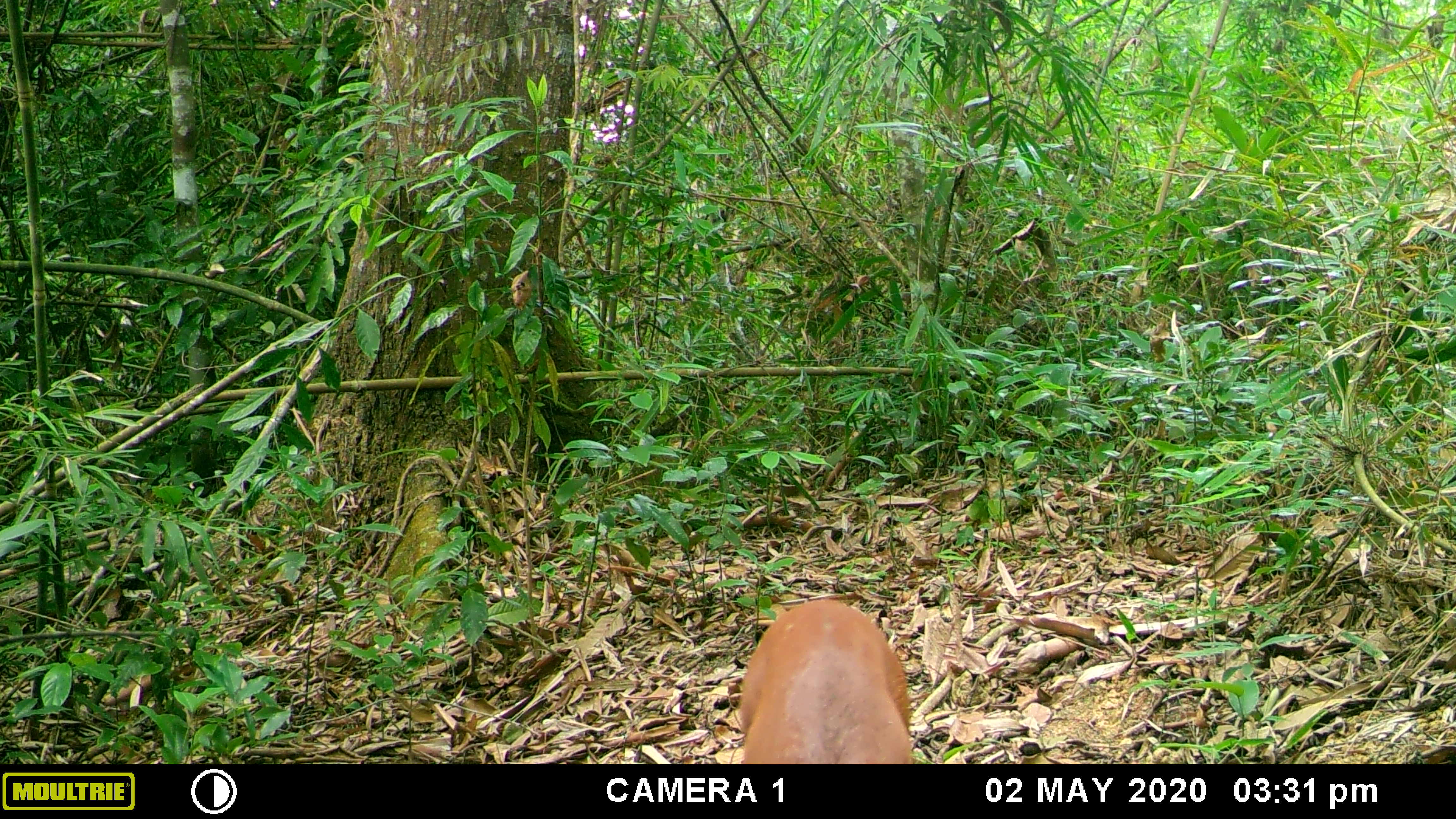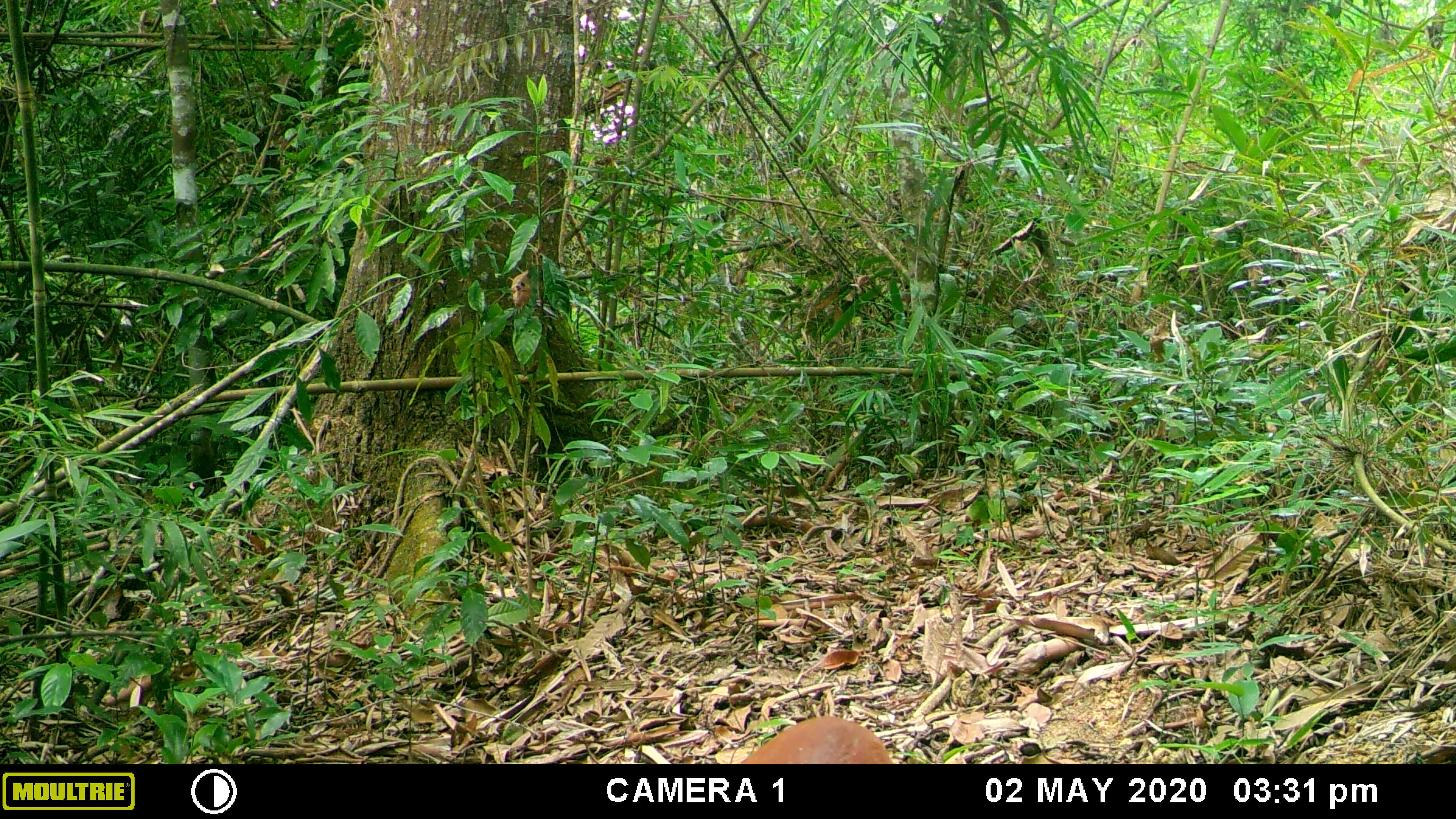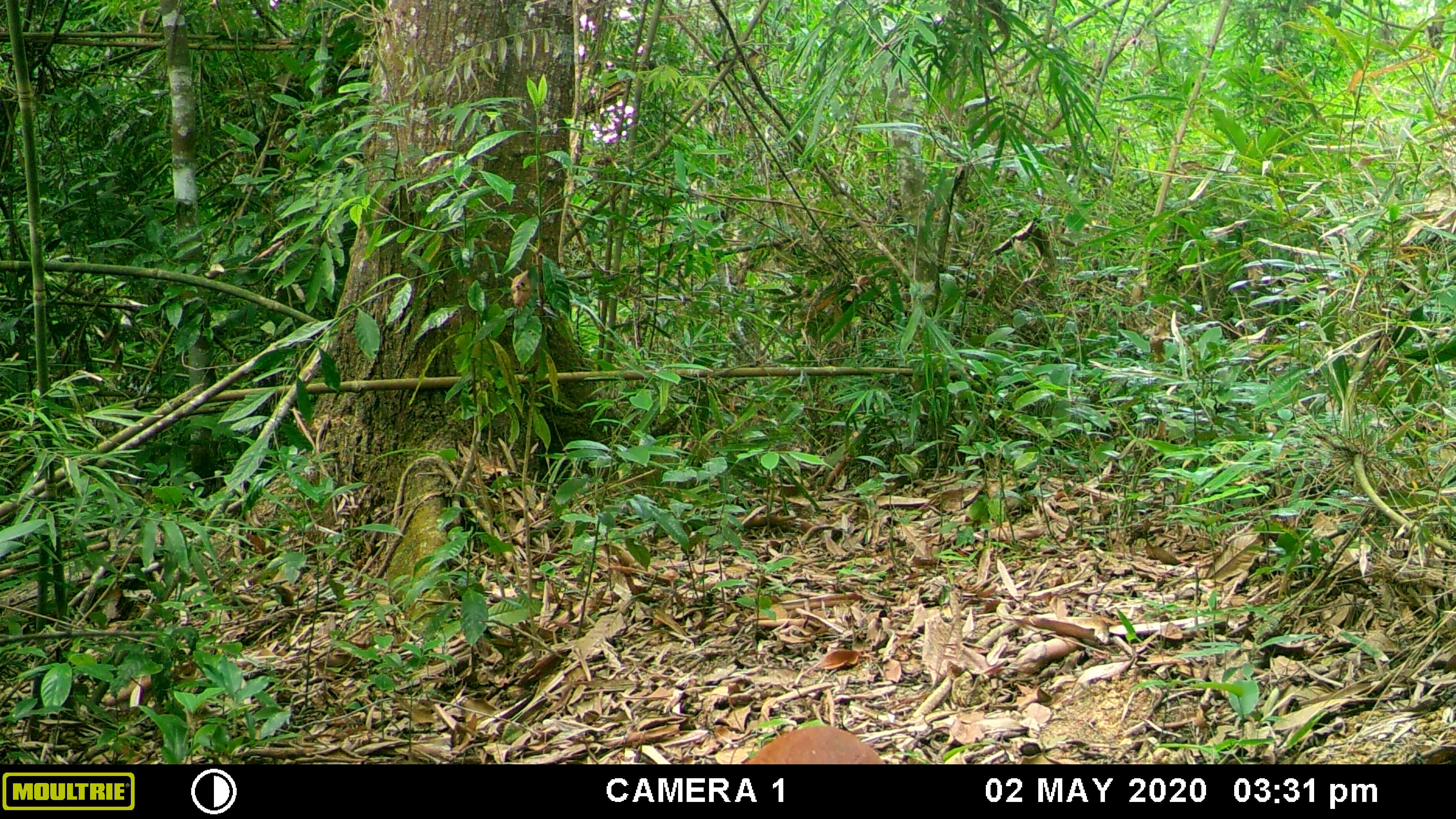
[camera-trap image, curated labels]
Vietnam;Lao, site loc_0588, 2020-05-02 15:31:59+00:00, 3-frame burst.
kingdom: Animalia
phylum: Chordata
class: Mammalia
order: Artiodactyla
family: Cervidae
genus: Muntiacus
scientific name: Muntiacus muntjak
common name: red muntjac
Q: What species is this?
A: Red muntjac (Muntiacus muntjak).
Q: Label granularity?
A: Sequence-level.